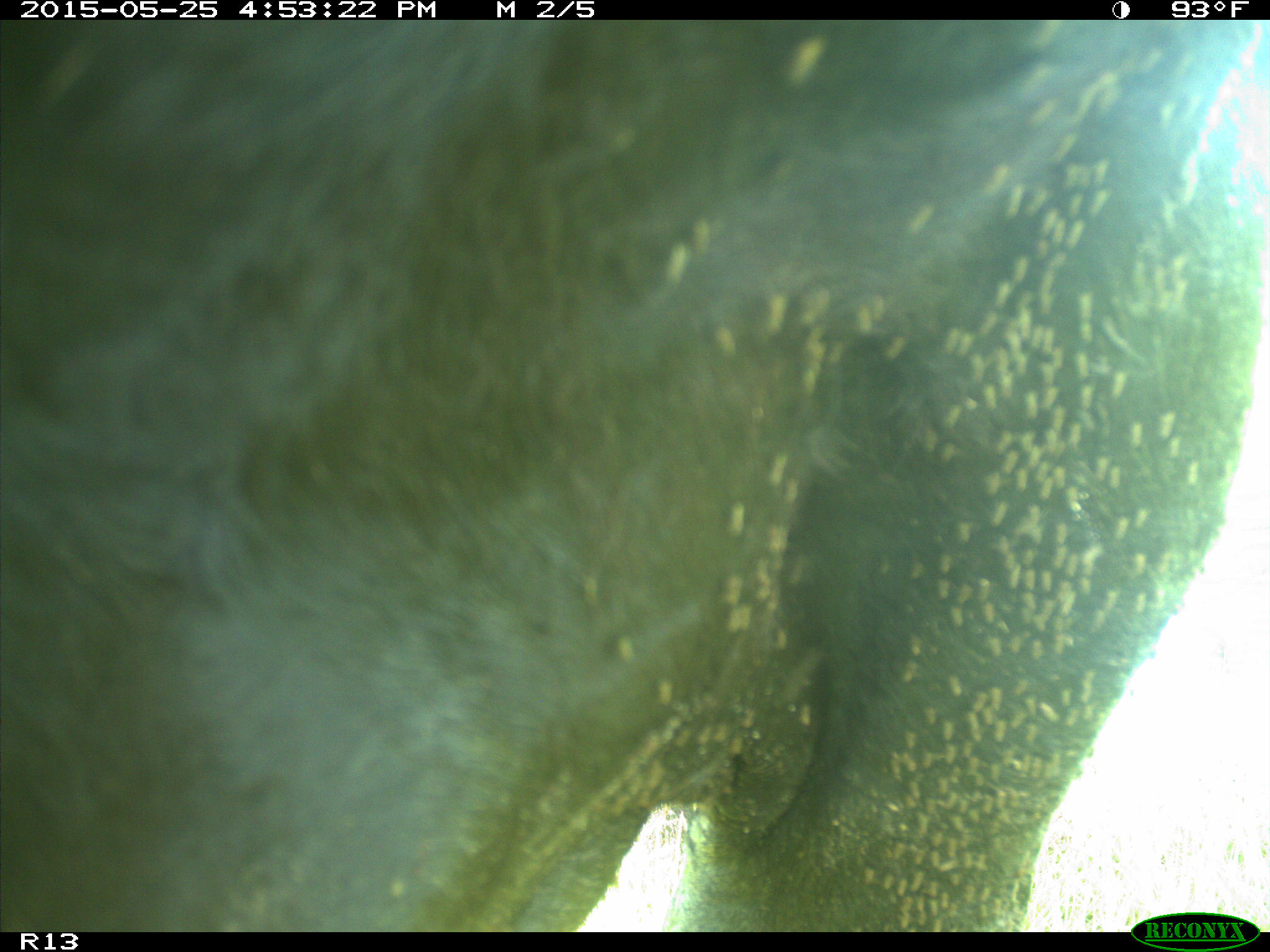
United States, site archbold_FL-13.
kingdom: Animalia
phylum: Chordata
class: Mammalia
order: Artiodactyla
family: Bovidae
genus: Bos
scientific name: Bos taurus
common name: domestic cow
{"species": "Bos taurus (domestic cow)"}